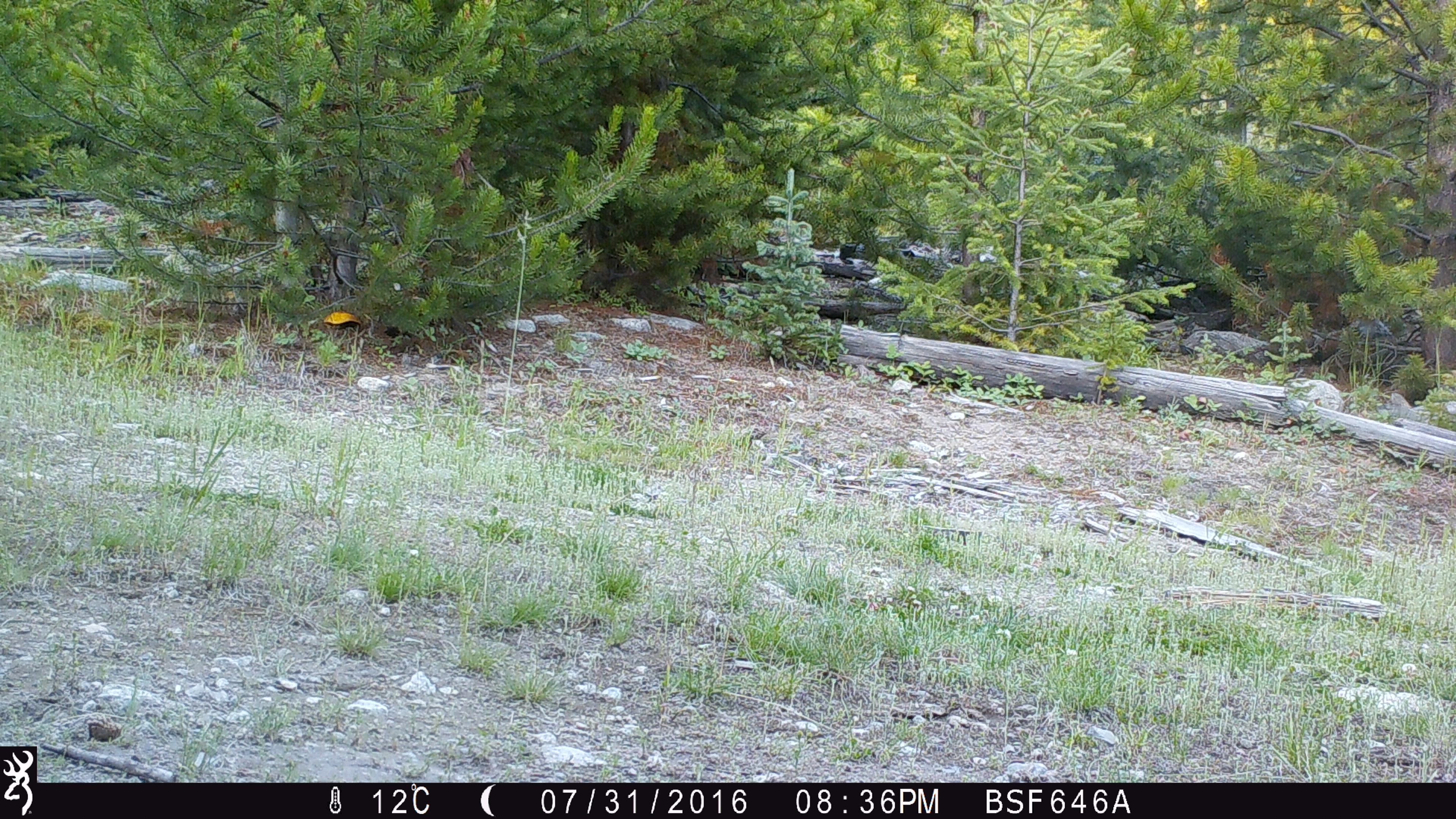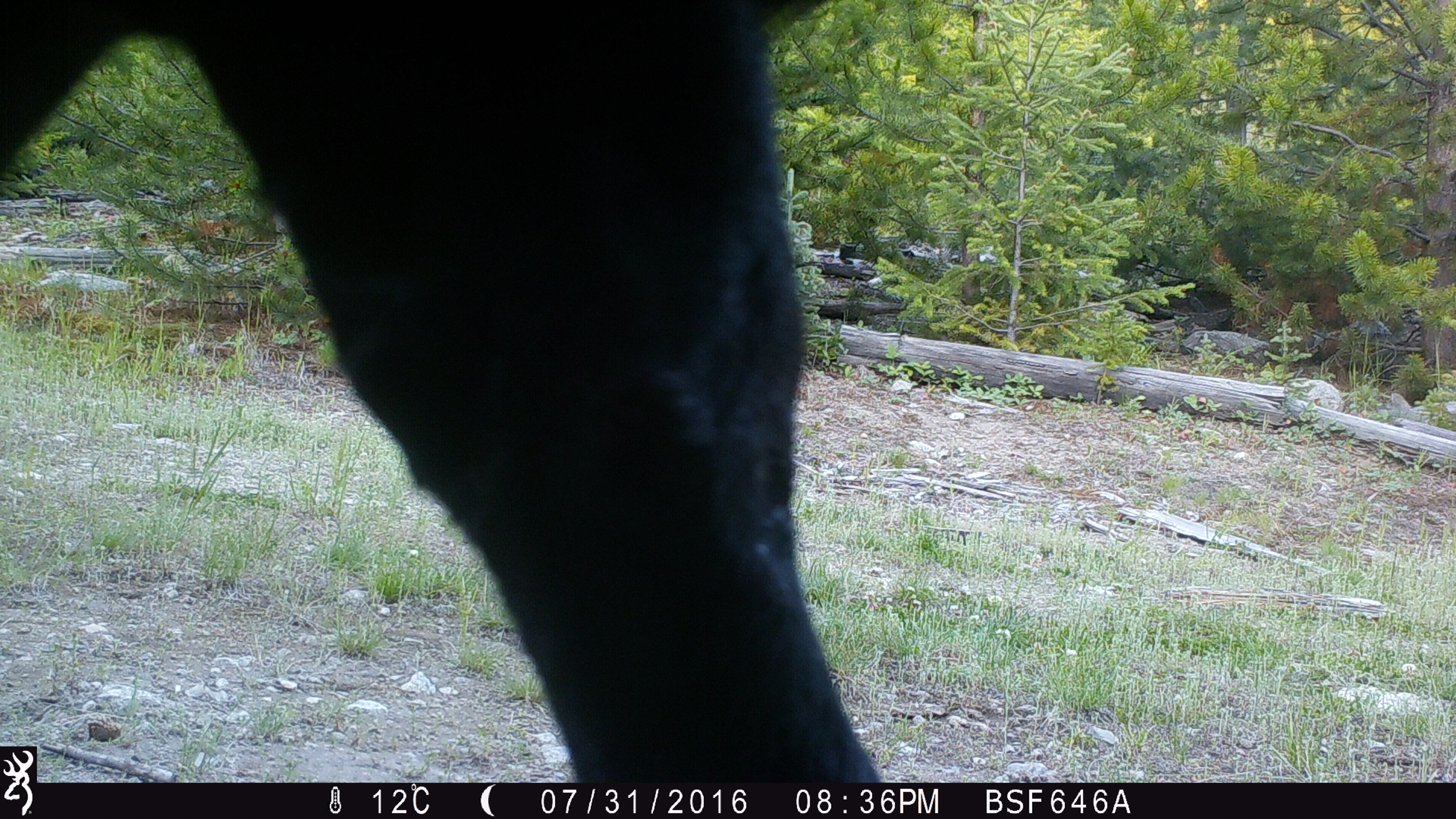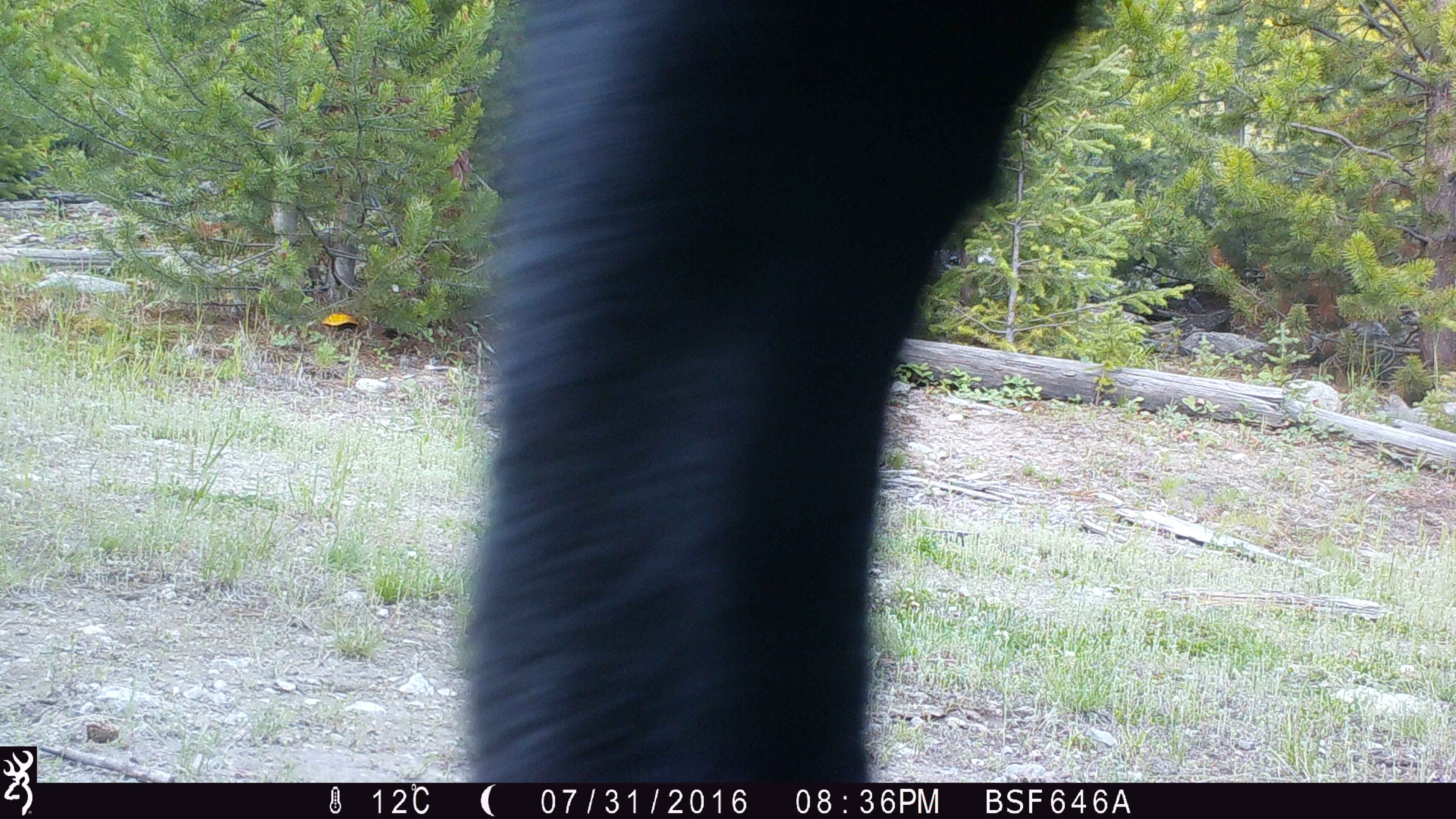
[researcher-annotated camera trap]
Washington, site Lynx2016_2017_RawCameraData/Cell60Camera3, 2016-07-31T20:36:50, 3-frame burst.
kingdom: Animalia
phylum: Chordata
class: Mammalia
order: Artiodactyla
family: Bovidae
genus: Bos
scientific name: Bos taurus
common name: domestic cattle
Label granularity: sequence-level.